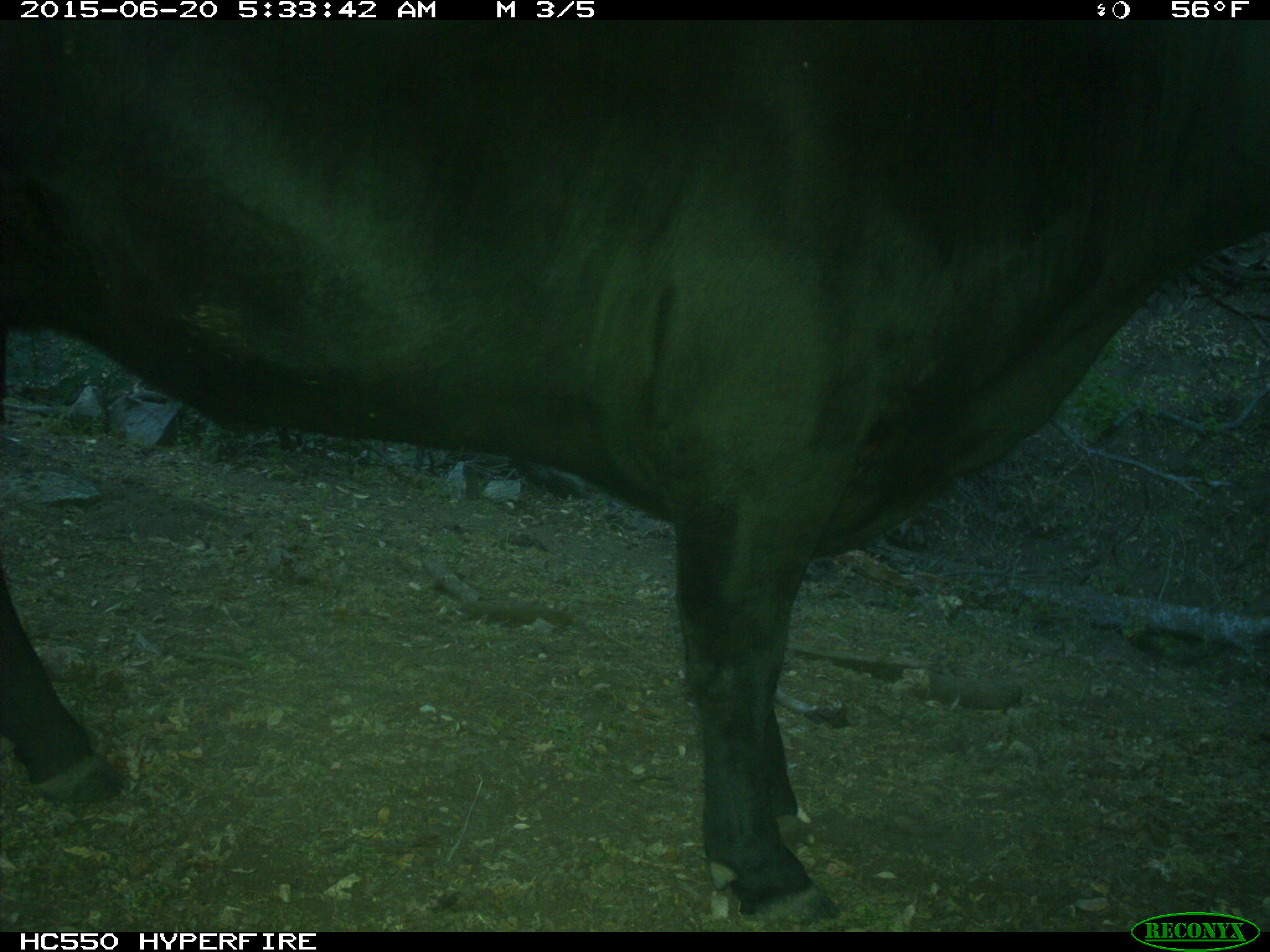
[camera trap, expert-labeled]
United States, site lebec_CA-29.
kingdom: Animalia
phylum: Chordata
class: Mammalia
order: Artiodactyla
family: Bovidae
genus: Bos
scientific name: Bos taurus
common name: domestic cow